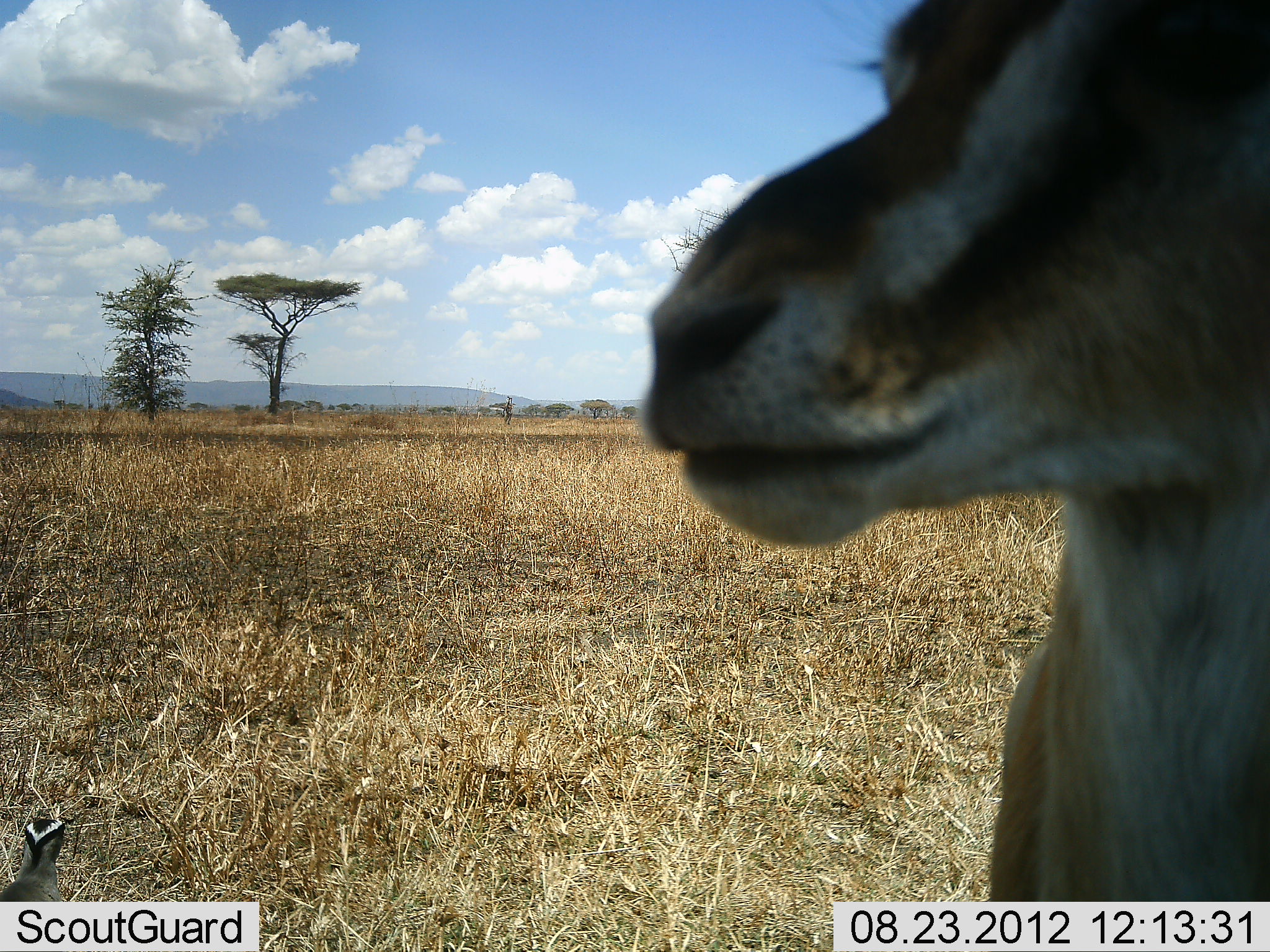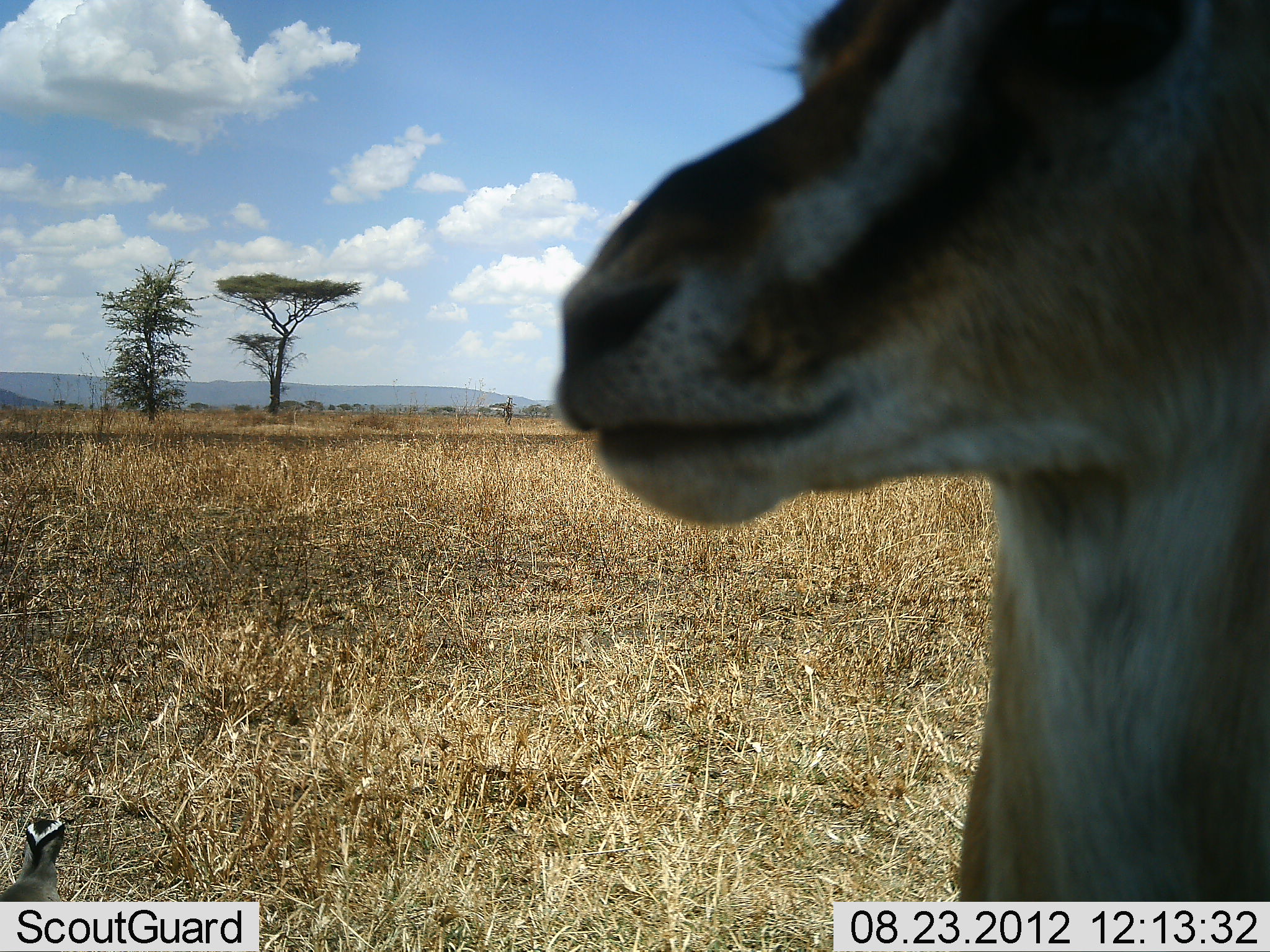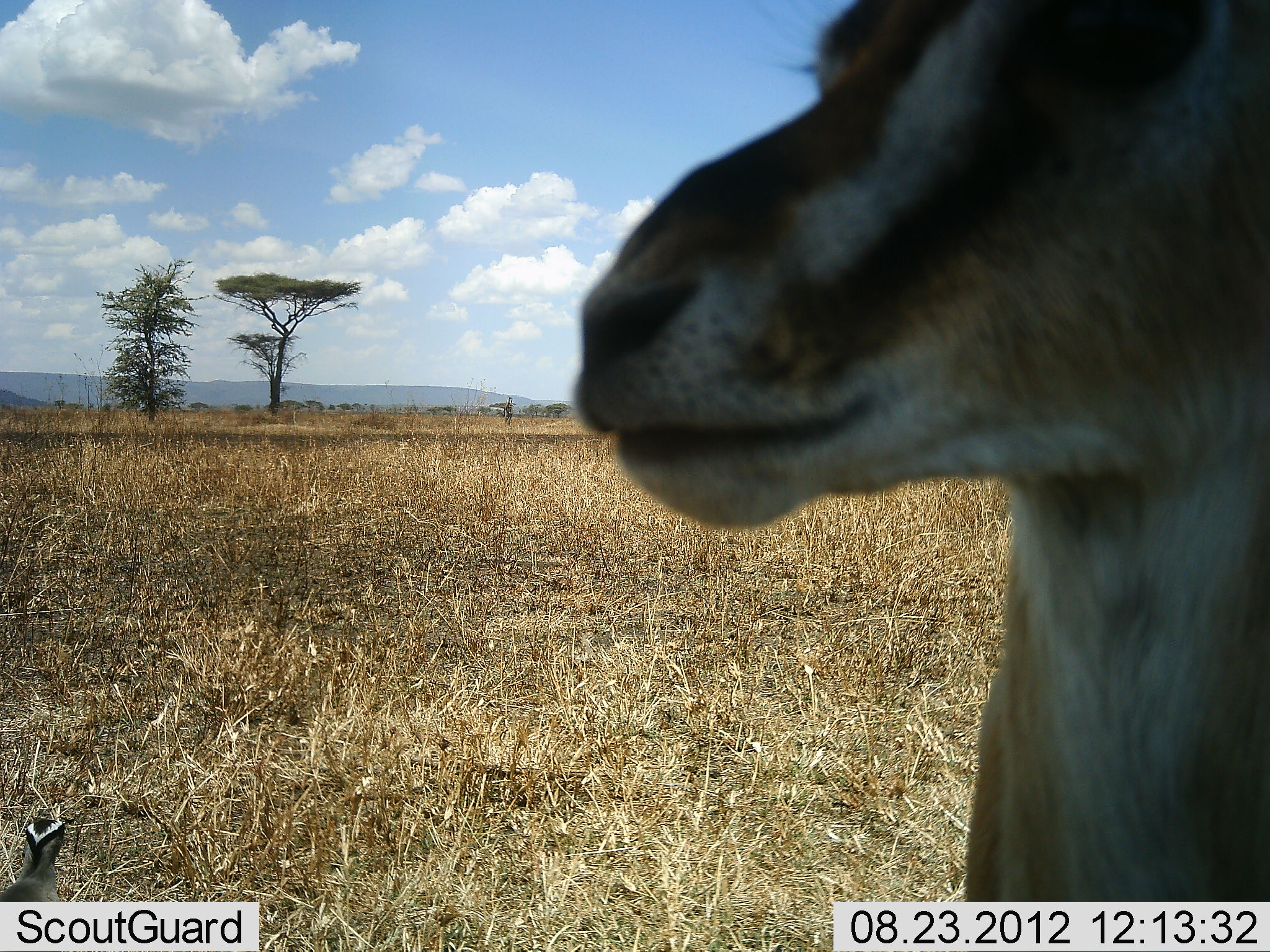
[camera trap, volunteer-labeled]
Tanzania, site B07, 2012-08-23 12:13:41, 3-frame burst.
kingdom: Animalia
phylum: Chordata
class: Mammalia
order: Artiodactyla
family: Bovidae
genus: Eudorcas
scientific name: Eudorcas thomsonii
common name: thomson's gazelle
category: gazellethomsons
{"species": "gazellethomsons (thomson's gazelle) (Eudorcas thomsonii)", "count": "1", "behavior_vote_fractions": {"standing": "94%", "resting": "11%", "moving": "0%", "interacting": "0%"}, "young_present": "0%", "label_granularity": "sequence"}